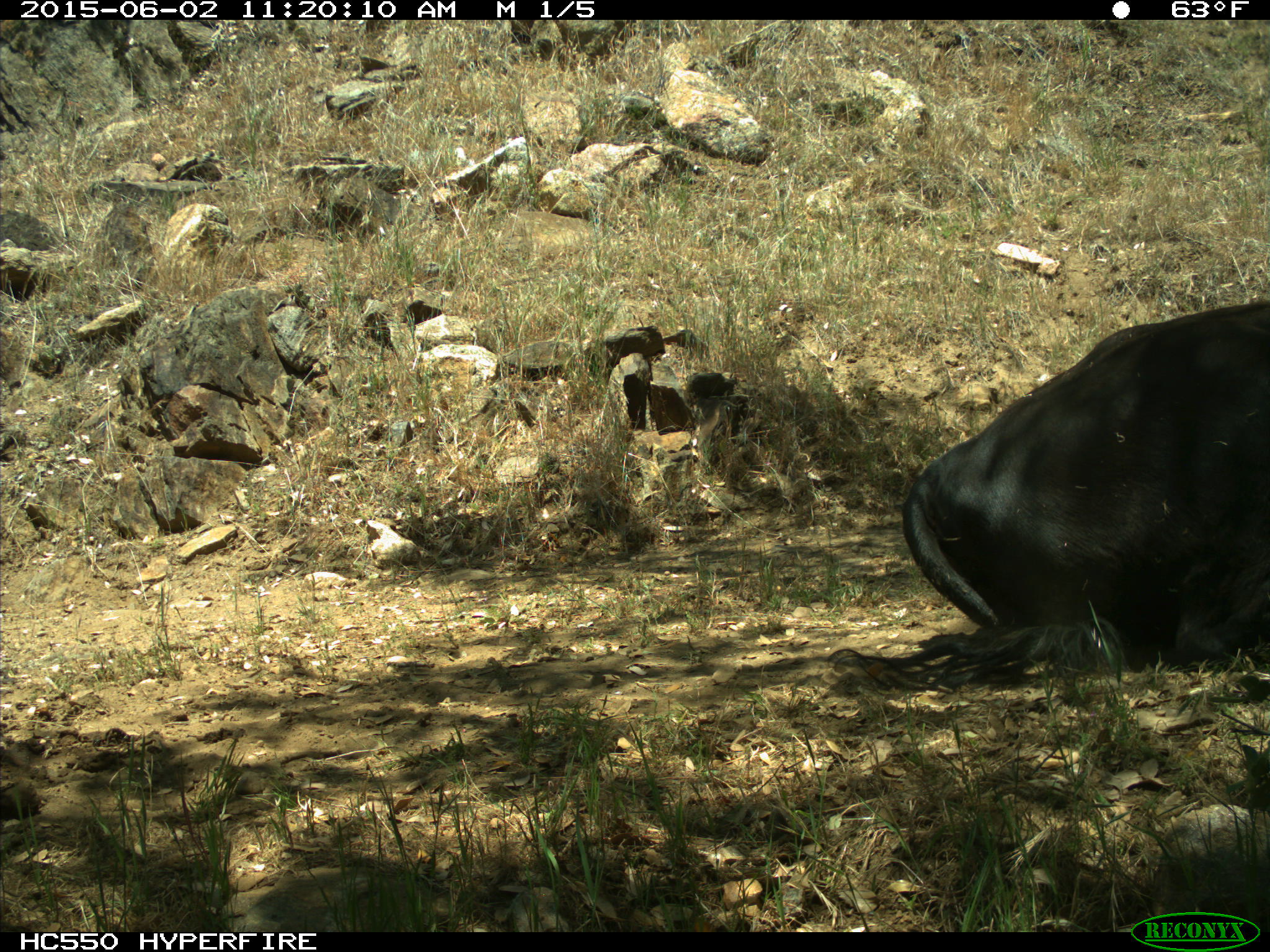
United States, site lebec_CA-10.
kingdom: Animalia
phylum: Chordata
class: Mammalia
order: Artiodactyla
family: Bovidae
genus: Bos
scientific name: Bos taurus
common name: domestic cow